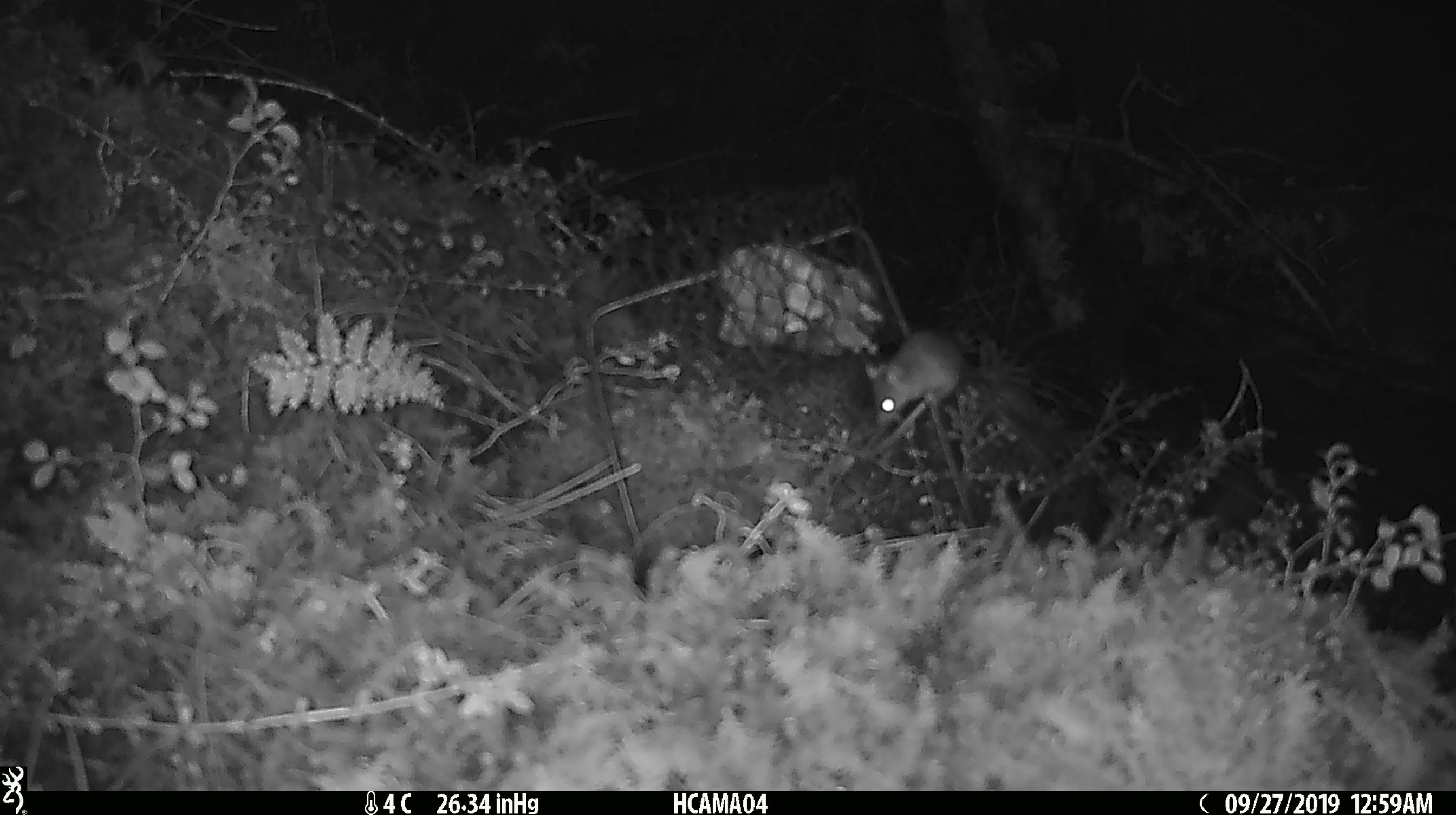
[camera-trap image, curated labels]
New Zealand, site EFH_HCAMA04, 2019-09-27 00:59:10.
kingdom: Animalia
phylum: Chordata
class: Mammalia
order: Rodentia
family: Muridae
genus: Mus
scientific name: Mus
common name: mouse